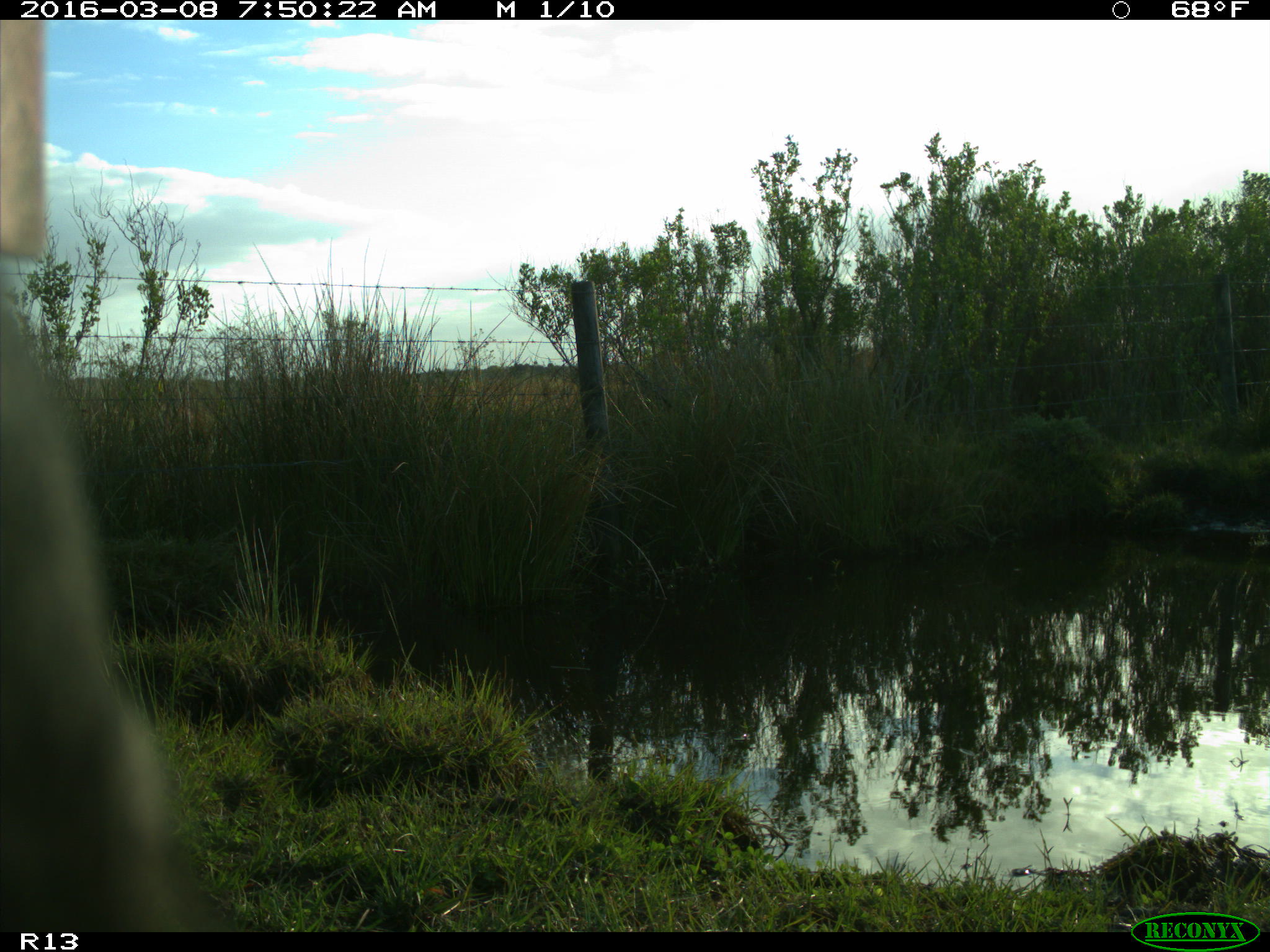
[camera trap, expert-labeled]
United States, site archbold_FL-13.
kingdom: Animalia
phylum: Chordata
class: Mammalia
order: Artiodactyla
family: Bovidae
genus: Bos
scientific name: Bos taurus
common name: domestic cow